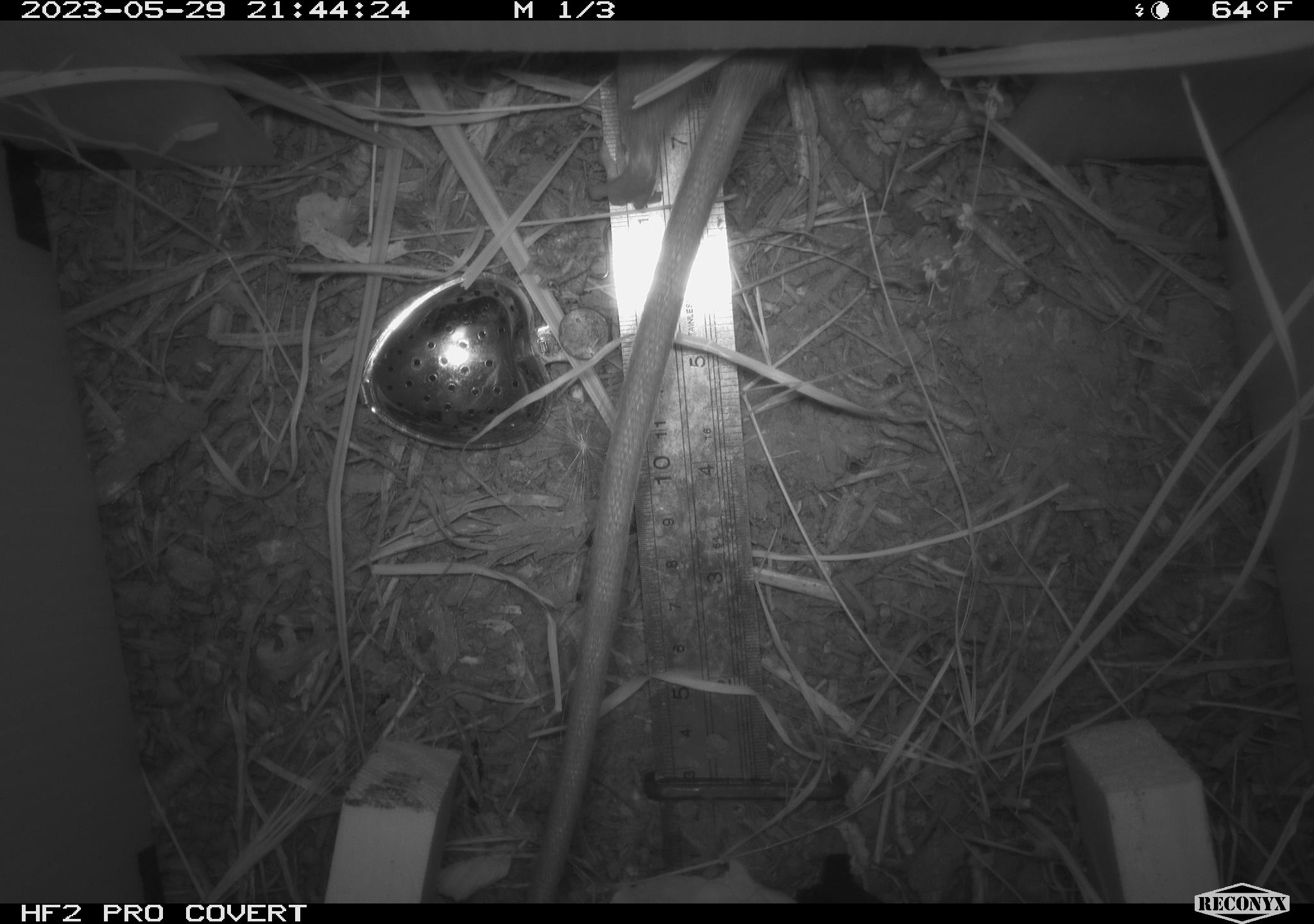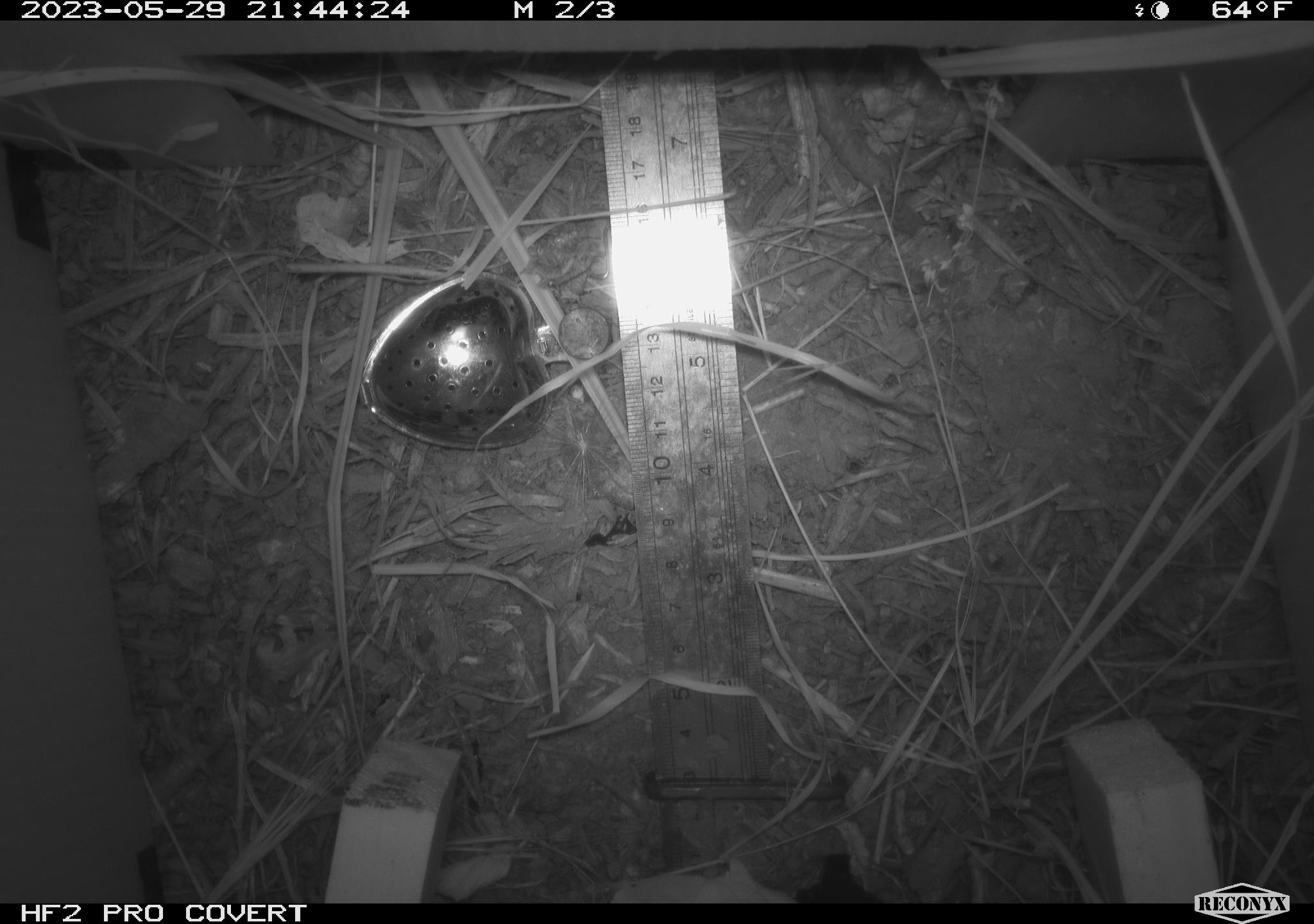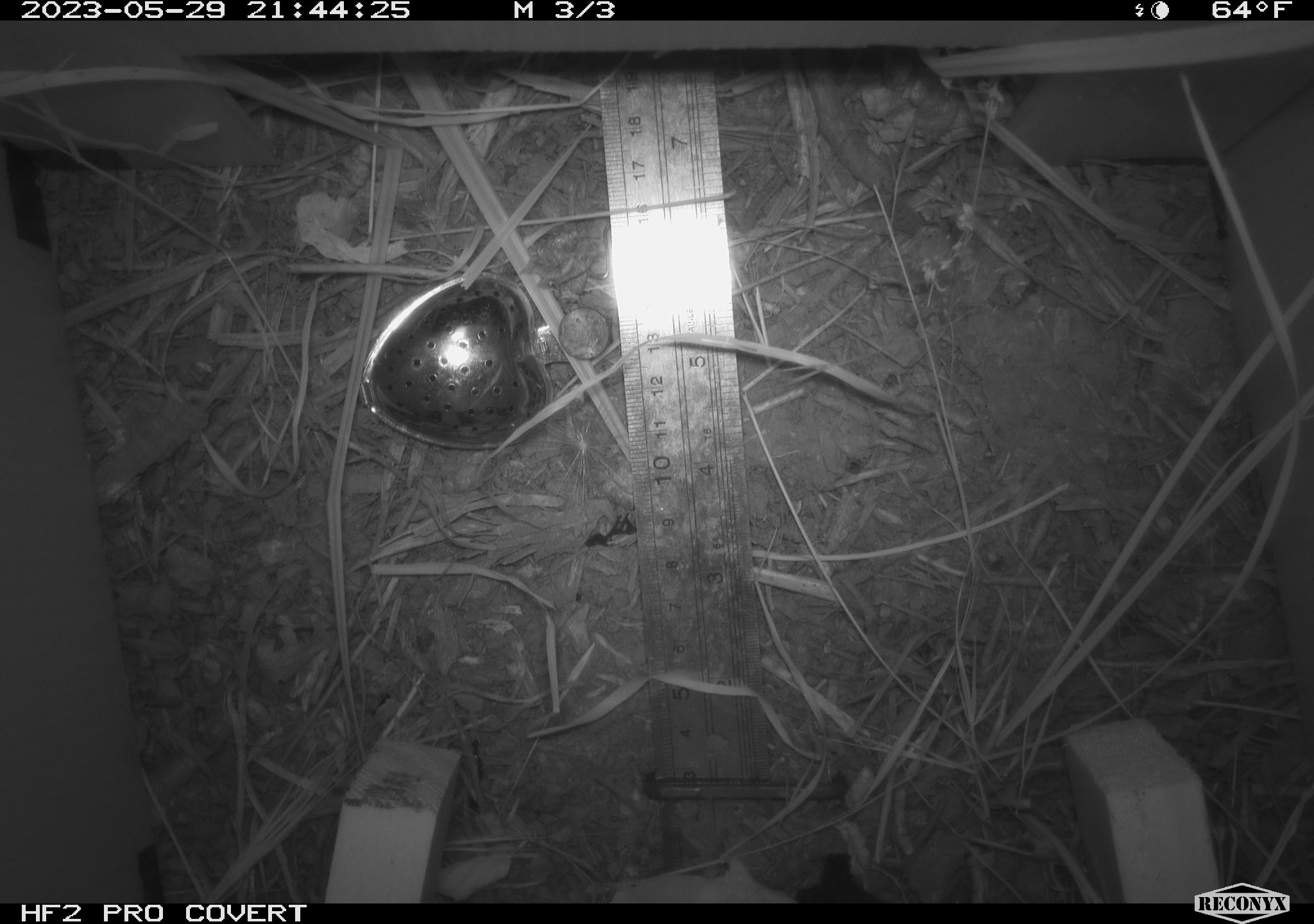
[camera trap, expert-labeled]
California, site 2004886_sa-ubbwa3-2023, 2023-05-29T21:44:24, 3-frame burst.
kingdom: Animalia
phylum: Chordata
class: Mammalia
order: Rodentia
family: Muridae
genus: Rattus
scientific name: Rattus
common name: rat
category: rattus species